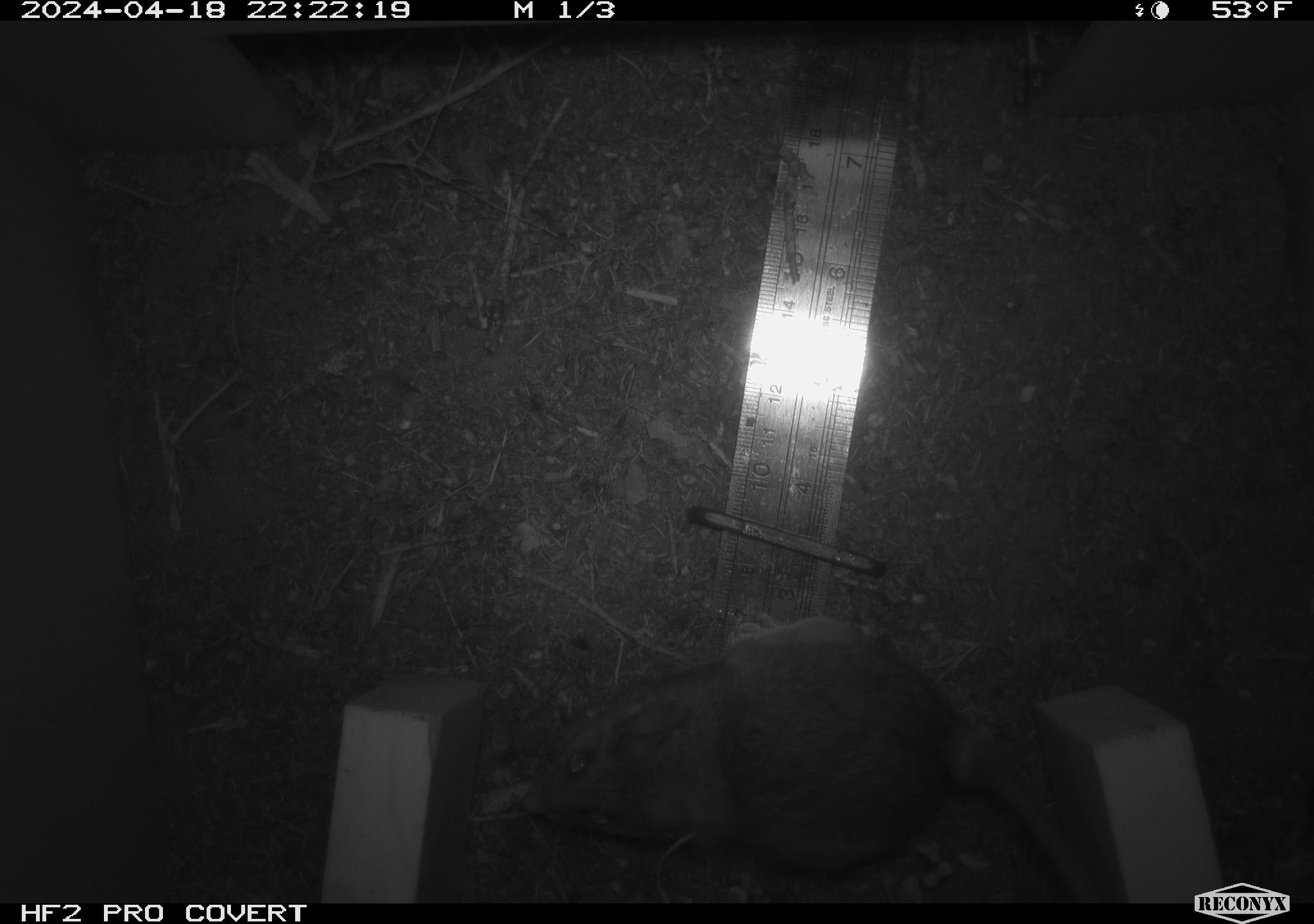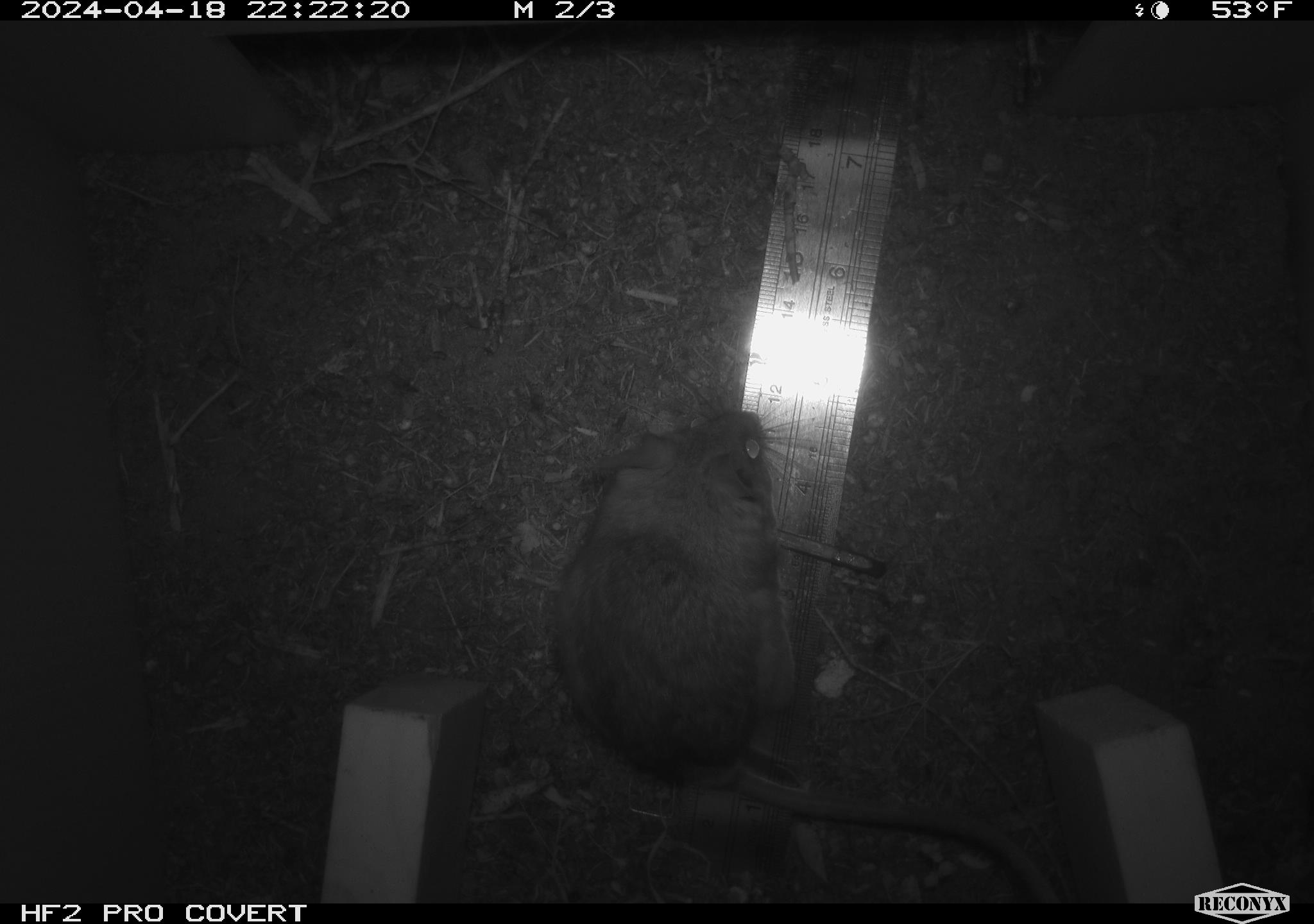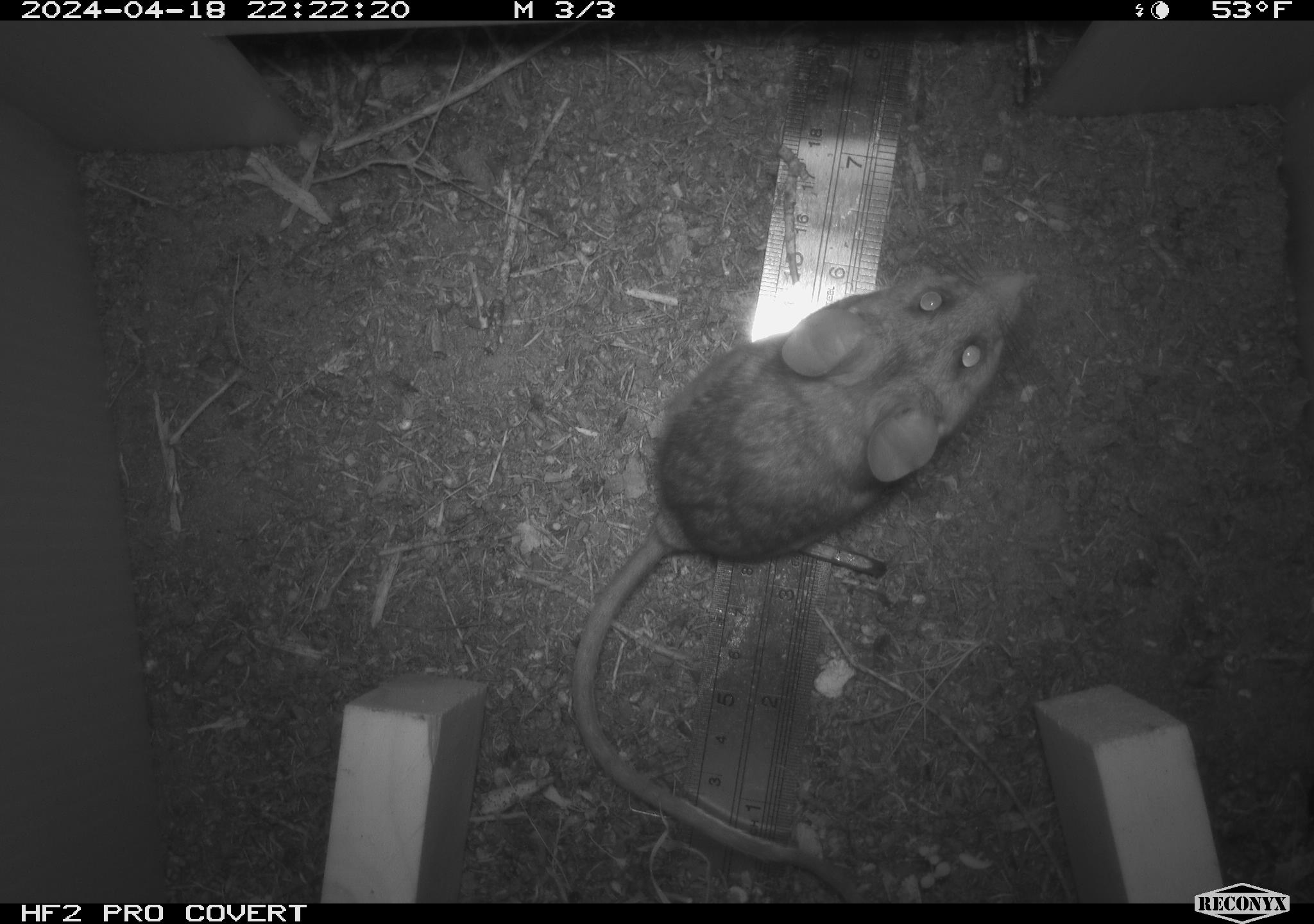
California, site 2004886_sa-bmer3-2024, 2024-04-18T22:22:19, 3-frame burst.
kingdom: Animalia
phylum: Chordata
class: Mammalia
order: Rodentia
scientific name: Rodentia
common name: mouse species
Mouse species (Rodentia).